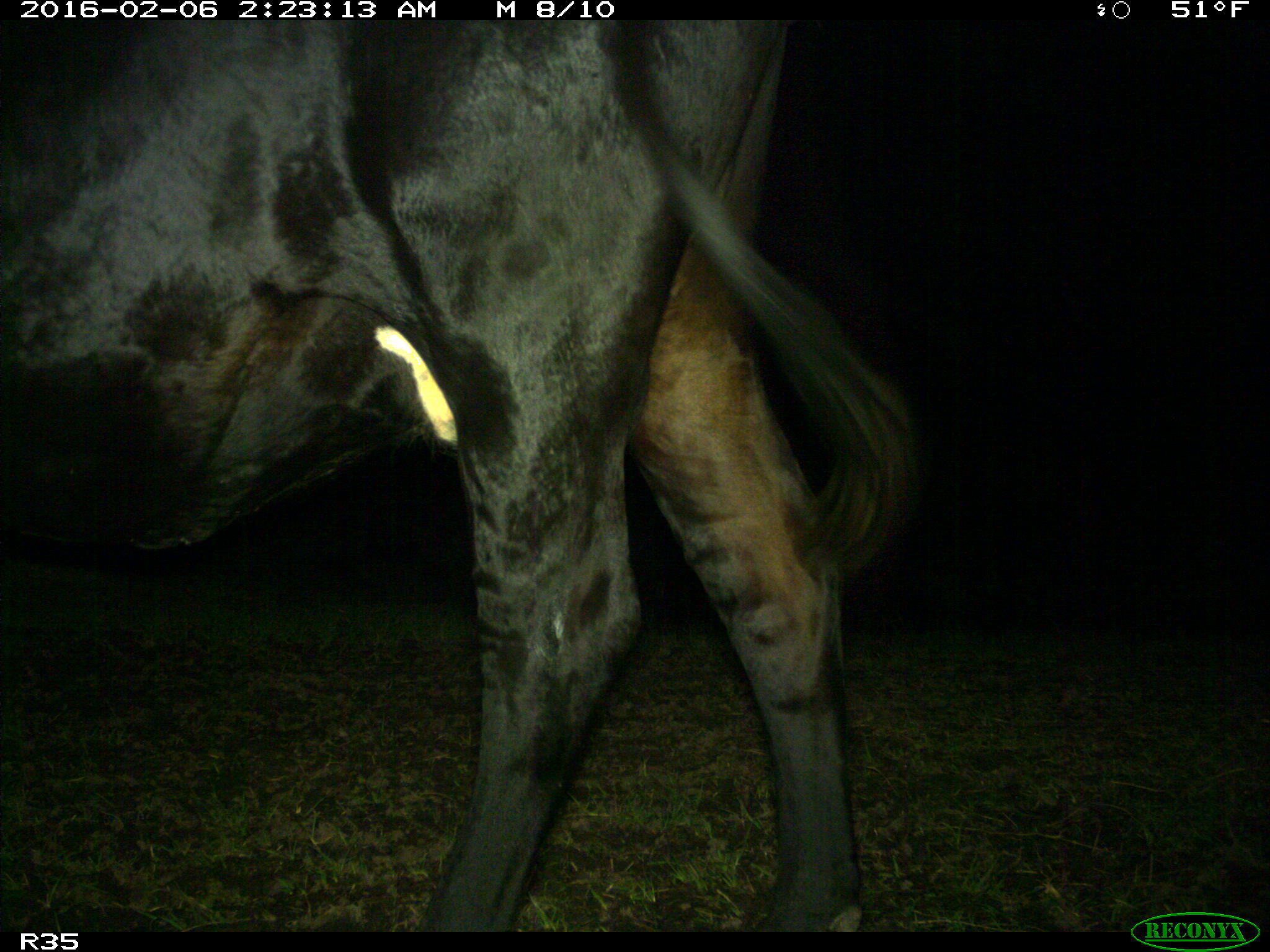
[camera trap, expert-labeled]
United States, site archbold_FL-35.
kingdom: Animalia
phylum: Chordata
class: Mammalia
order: Artiodactyla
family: Bovidae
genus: Bos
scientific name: Bos taurus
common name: domestic cow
Bos taurus (domestic cow).